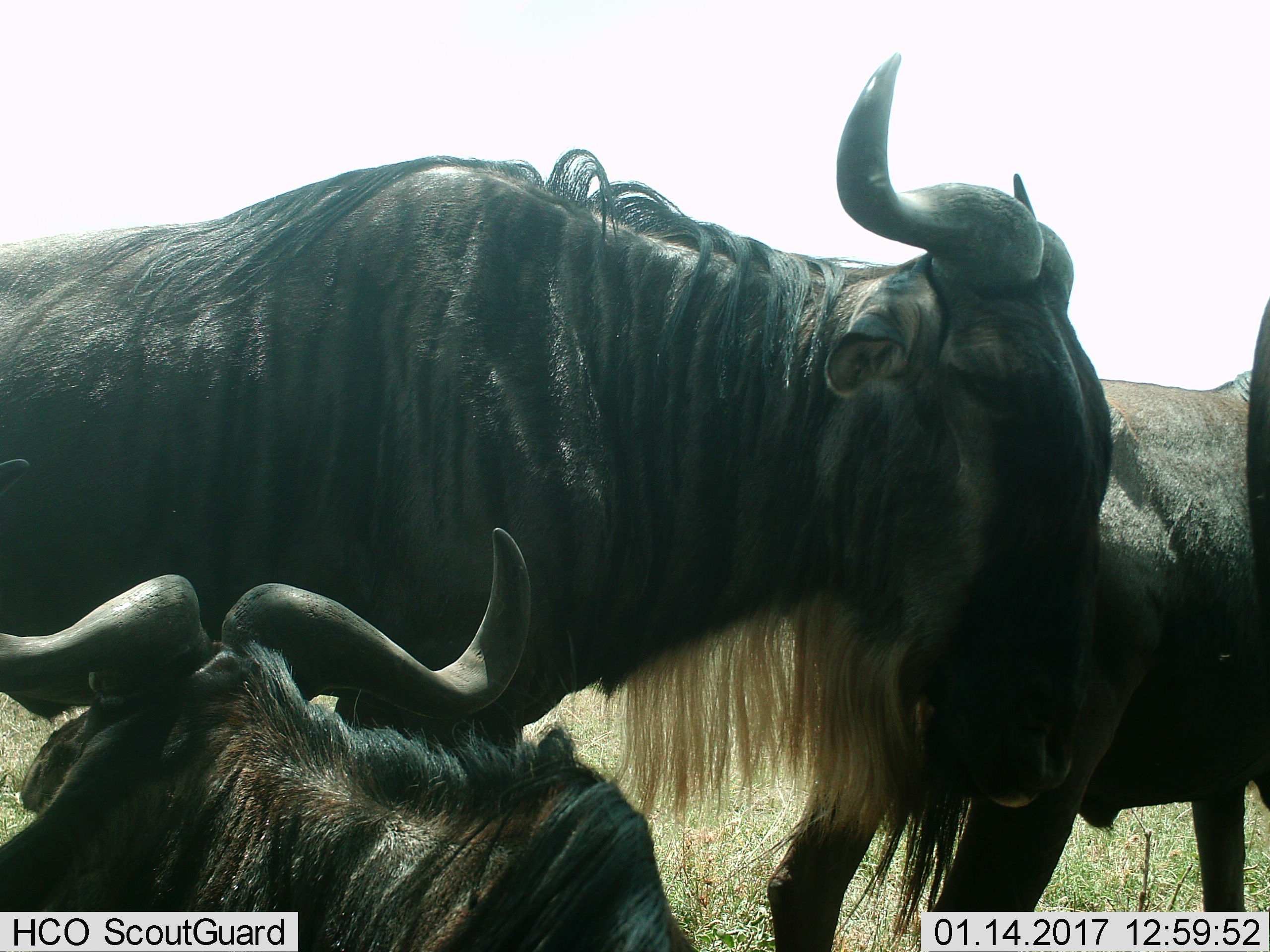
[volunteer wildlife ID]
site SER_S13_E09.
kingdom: Animalia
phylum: Chordata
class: Mammalia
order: Artiodactyla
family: Bovidae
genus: Connochaetes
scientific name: Connochaetes taurinus taurinus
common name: blue wildebeest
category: wildebeestblue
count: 3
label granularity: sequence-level